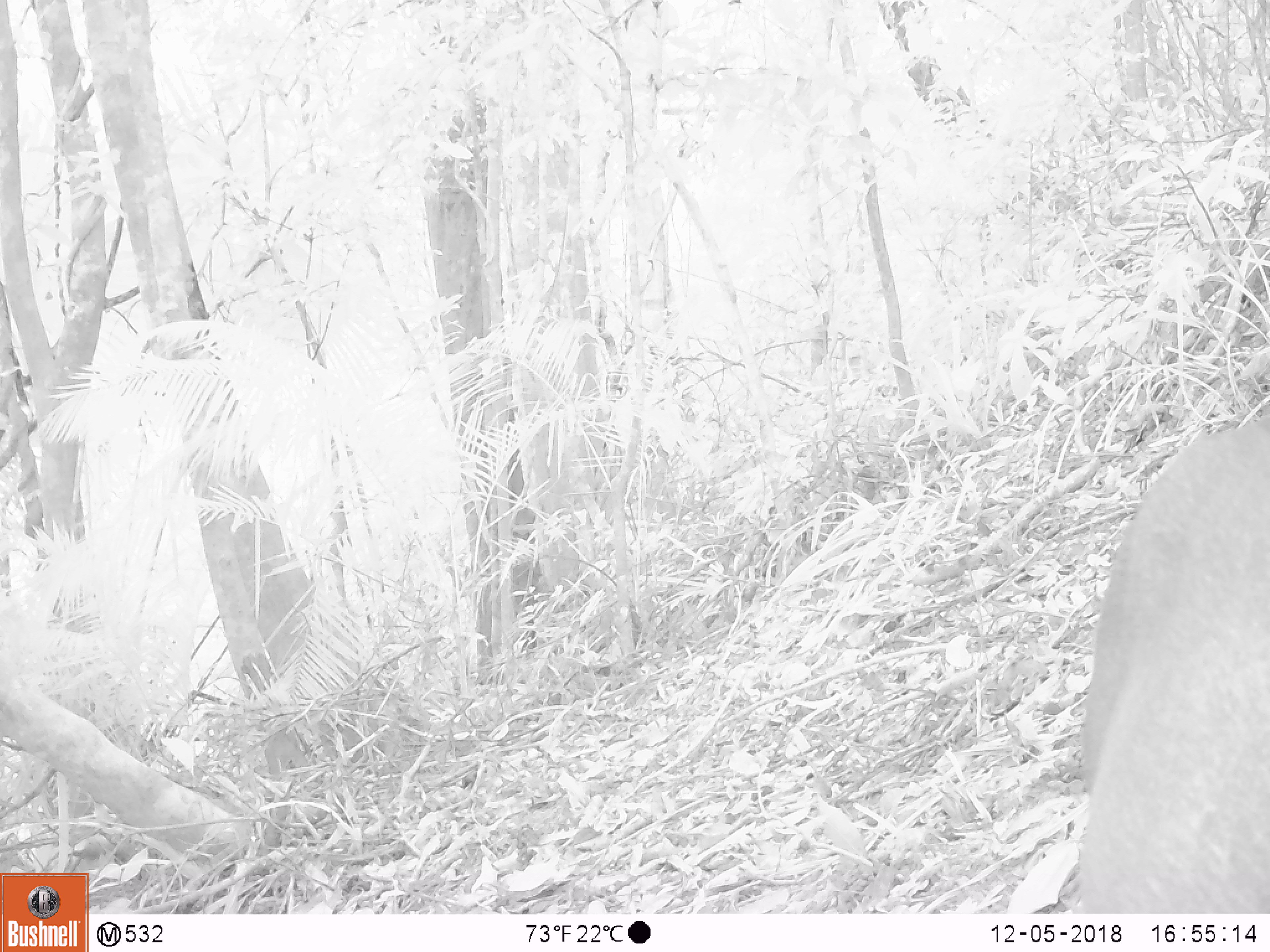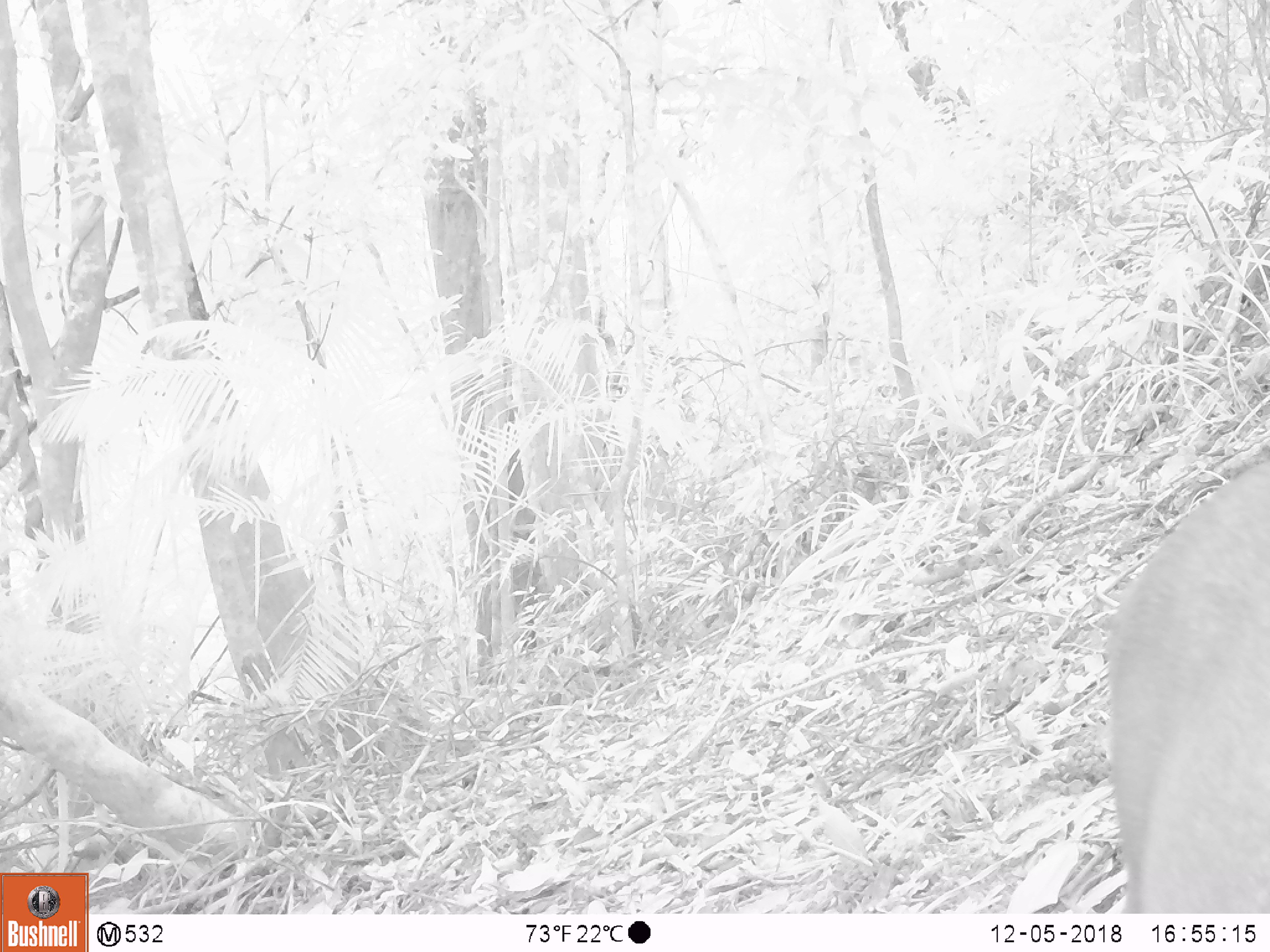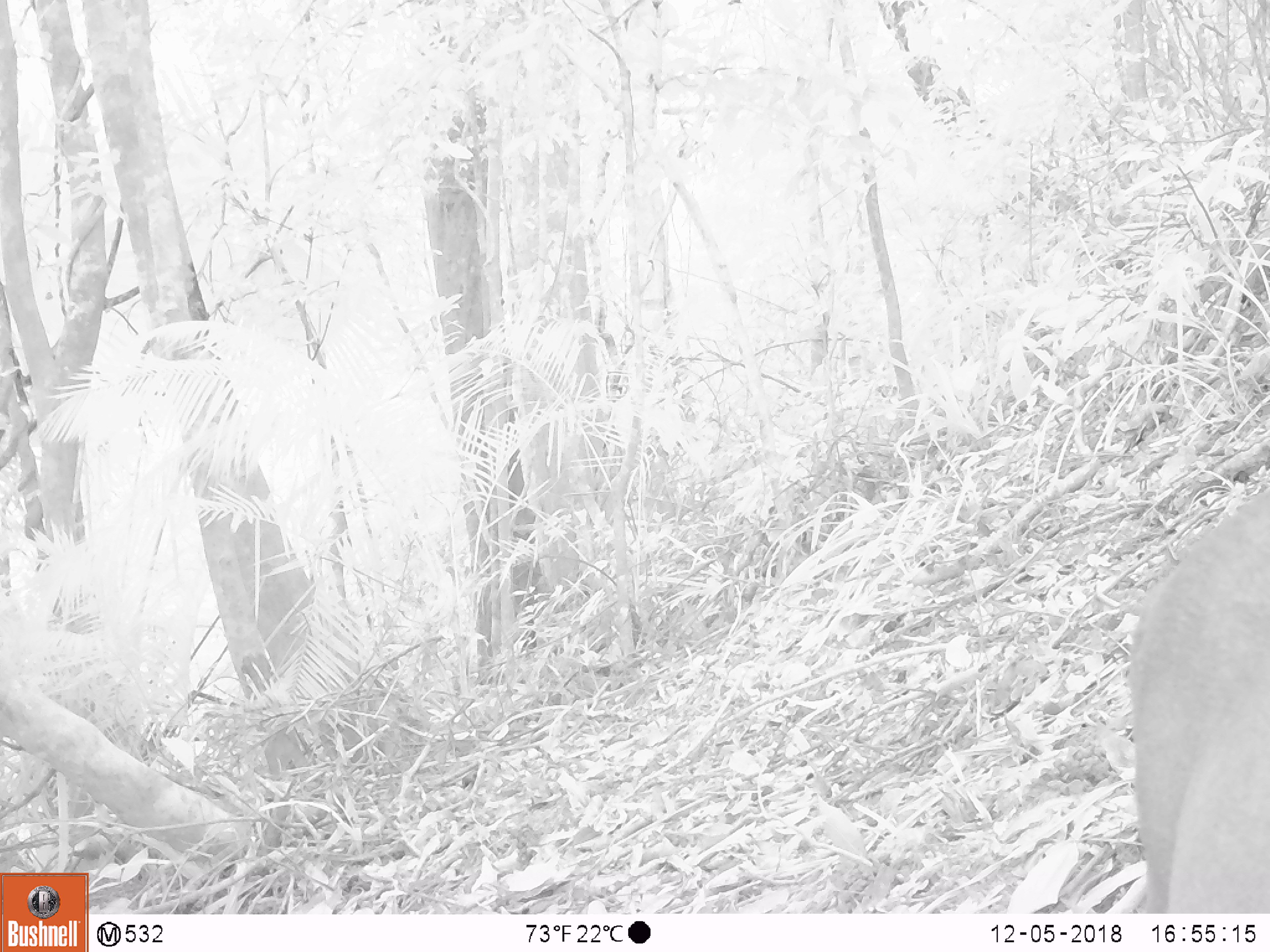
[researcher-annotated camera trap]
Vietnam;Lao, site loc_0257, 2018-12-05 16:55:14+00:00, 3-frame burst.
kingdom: Animalia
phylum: Chordata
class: Mammalia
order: Artiodactyla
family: Cervidae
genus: Muntiacus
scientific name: Muntiacus rooseveltorum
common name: roosevelt's muntjac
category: roosevelts muntjac group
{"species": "roosevelts muntjac group (roosevelt's muntjac) (Muntiacus rooseveltorum)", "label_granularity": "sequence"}